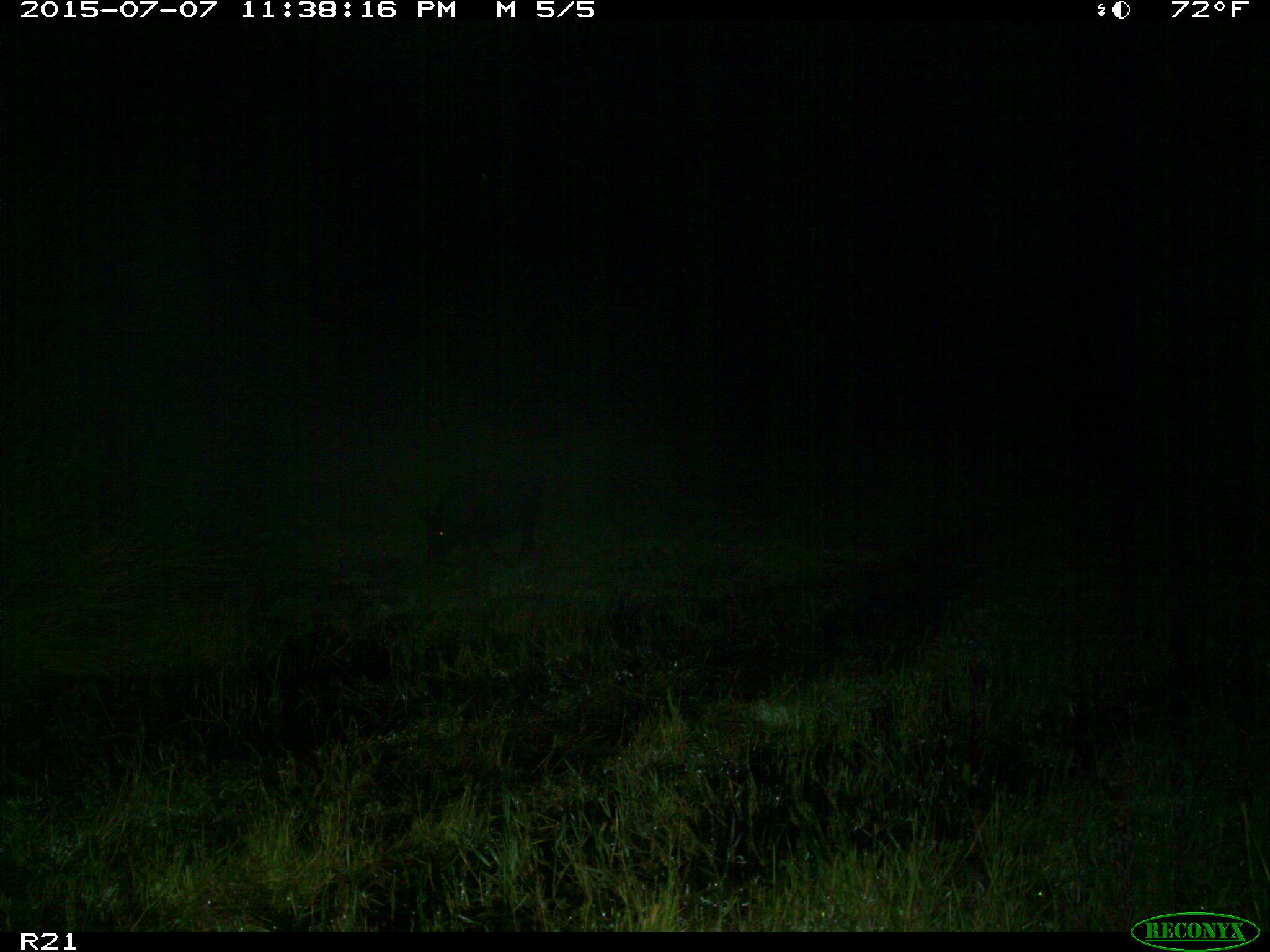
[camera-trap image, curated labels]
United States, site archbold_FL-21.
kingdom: Animalia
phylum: Chordata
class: Mammalia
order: Artiodactyla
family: Suidae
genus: Sus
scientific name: Sus scrofa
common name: wild boar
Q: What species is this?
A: Sus scrofa (wild boar).